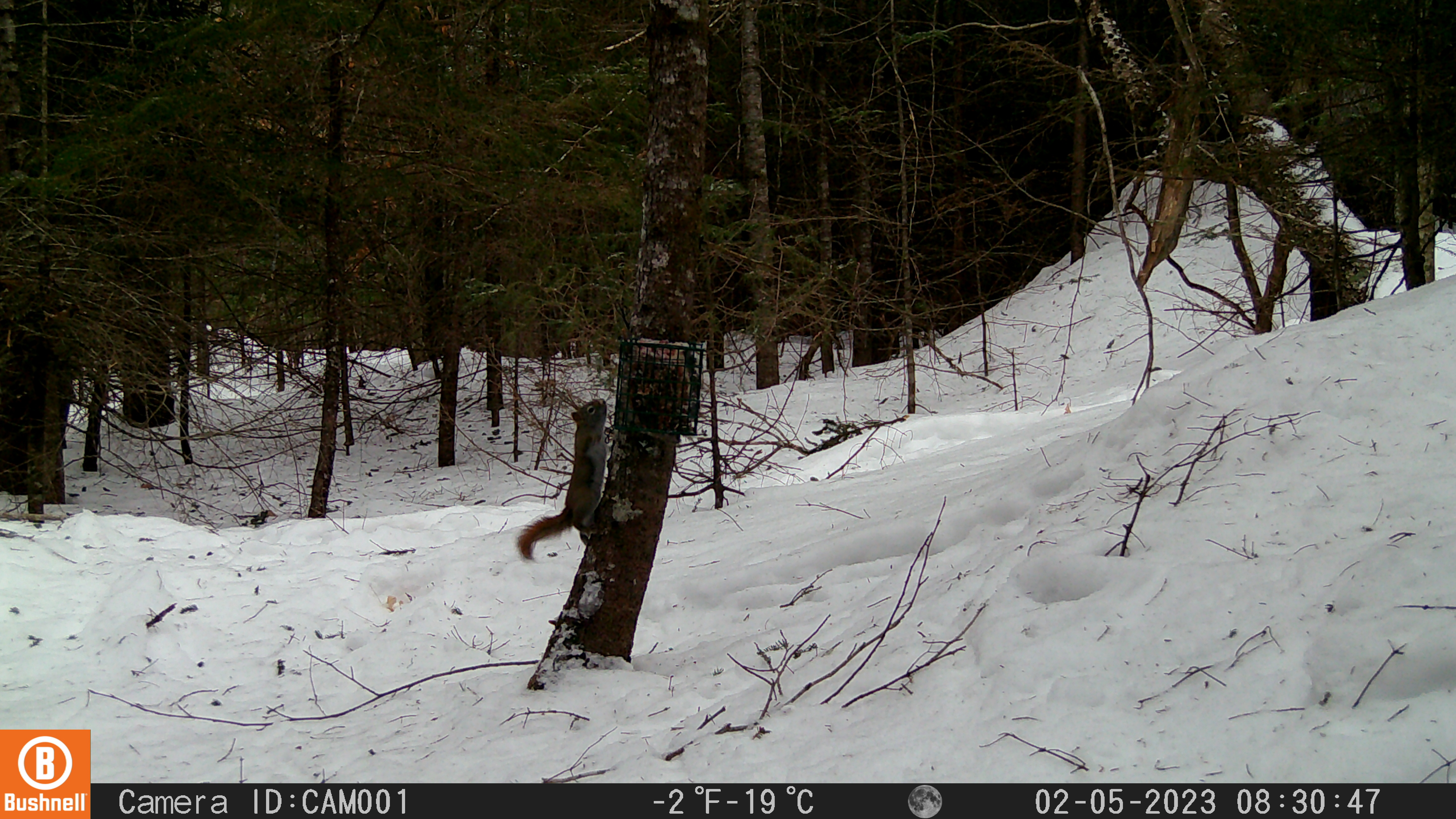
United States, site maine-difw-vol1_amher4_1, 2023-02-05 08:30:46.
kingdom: Animalia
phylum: Chordata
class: Mammalia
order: Rodentia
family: Sciuridae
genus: Tamiasciurus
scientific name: Tamiasciurus hudsonicus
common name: red squirrel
Red squirrel (Tamiasciurus hudsonicus).